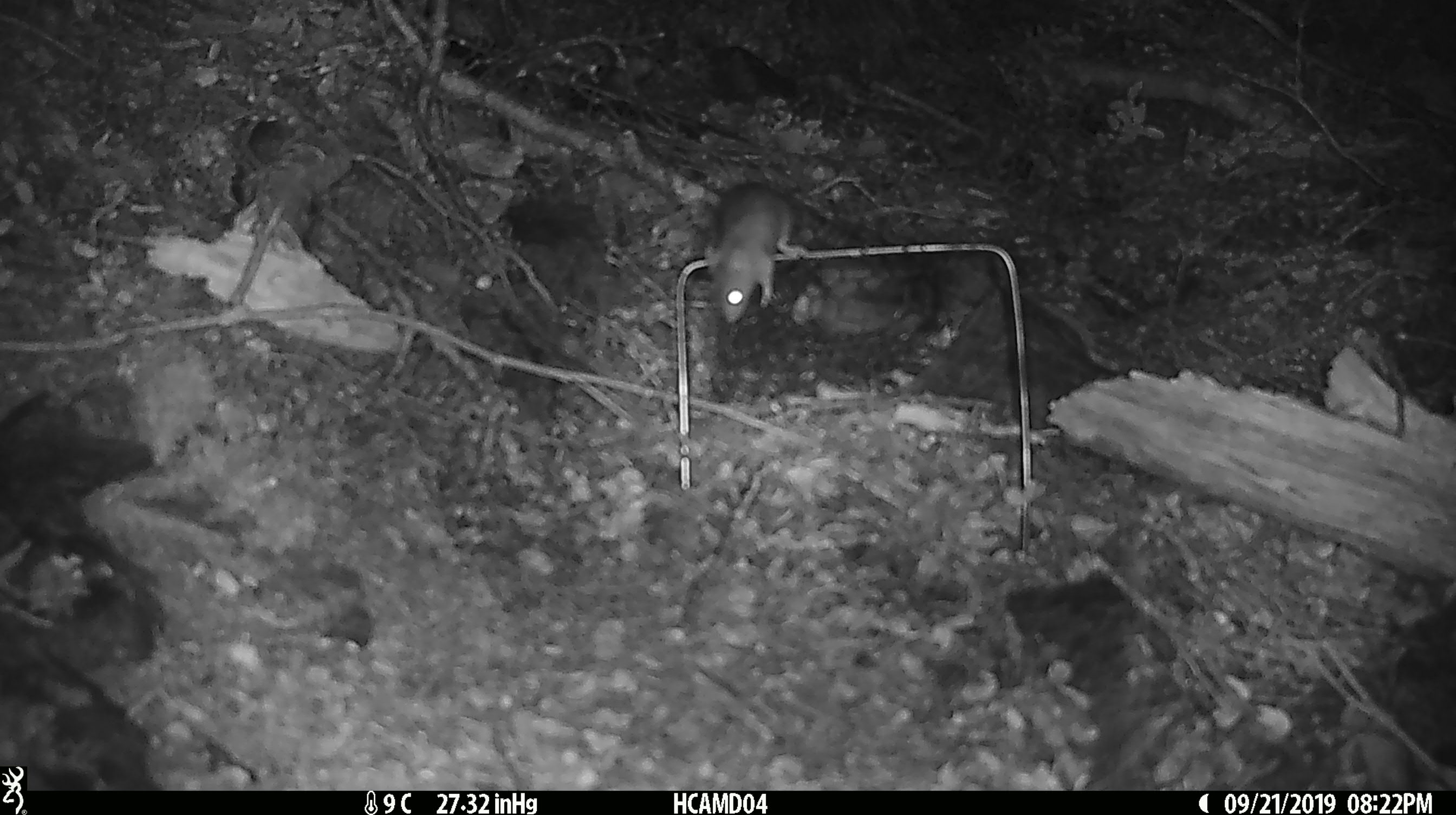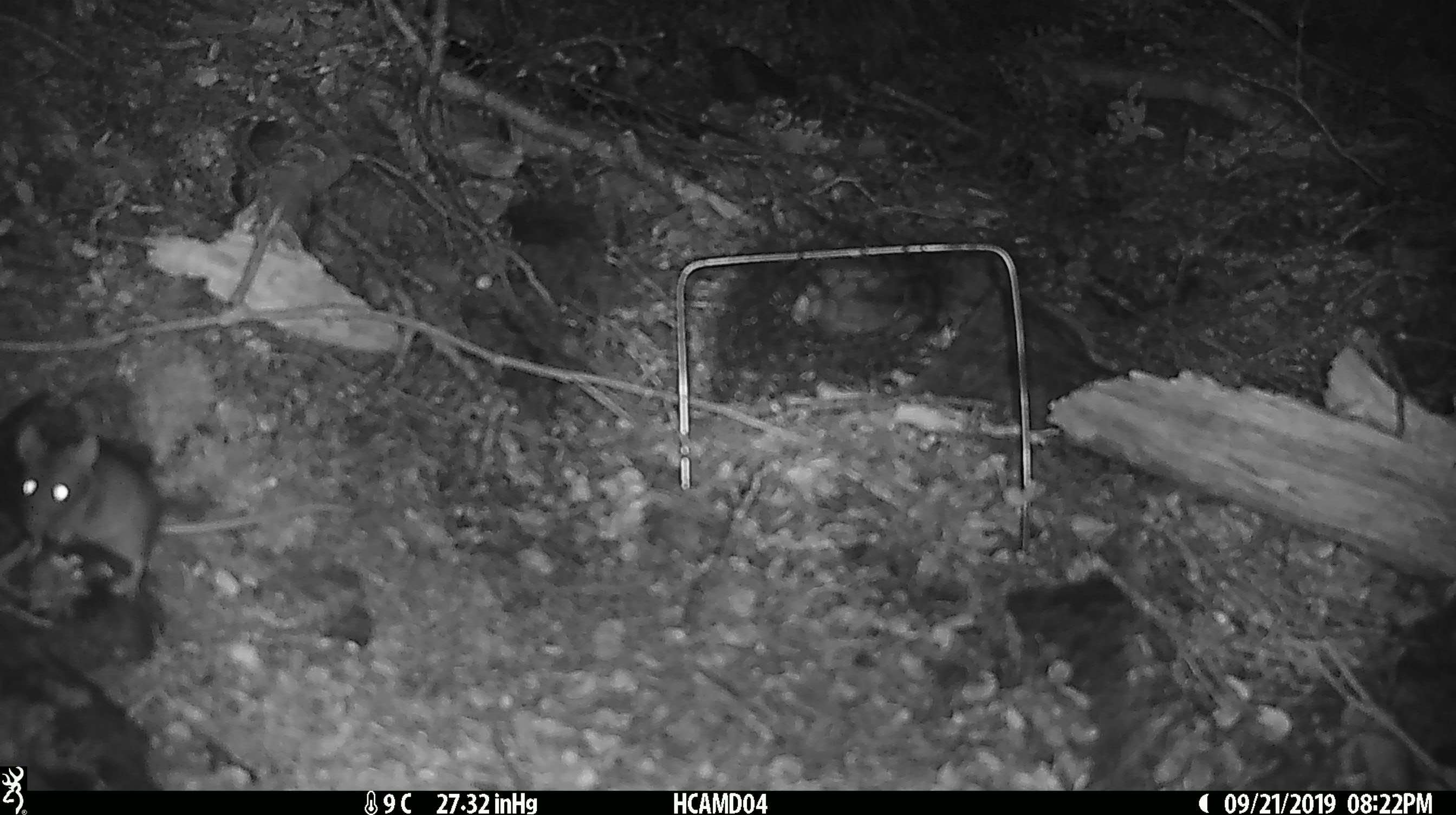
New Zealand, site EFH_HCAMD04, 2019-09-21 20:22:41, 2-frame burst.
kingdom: Animalia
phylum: Chordata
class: Mammalia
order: Rodentia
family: Muridae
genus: Mus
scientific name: Mus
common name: mouse